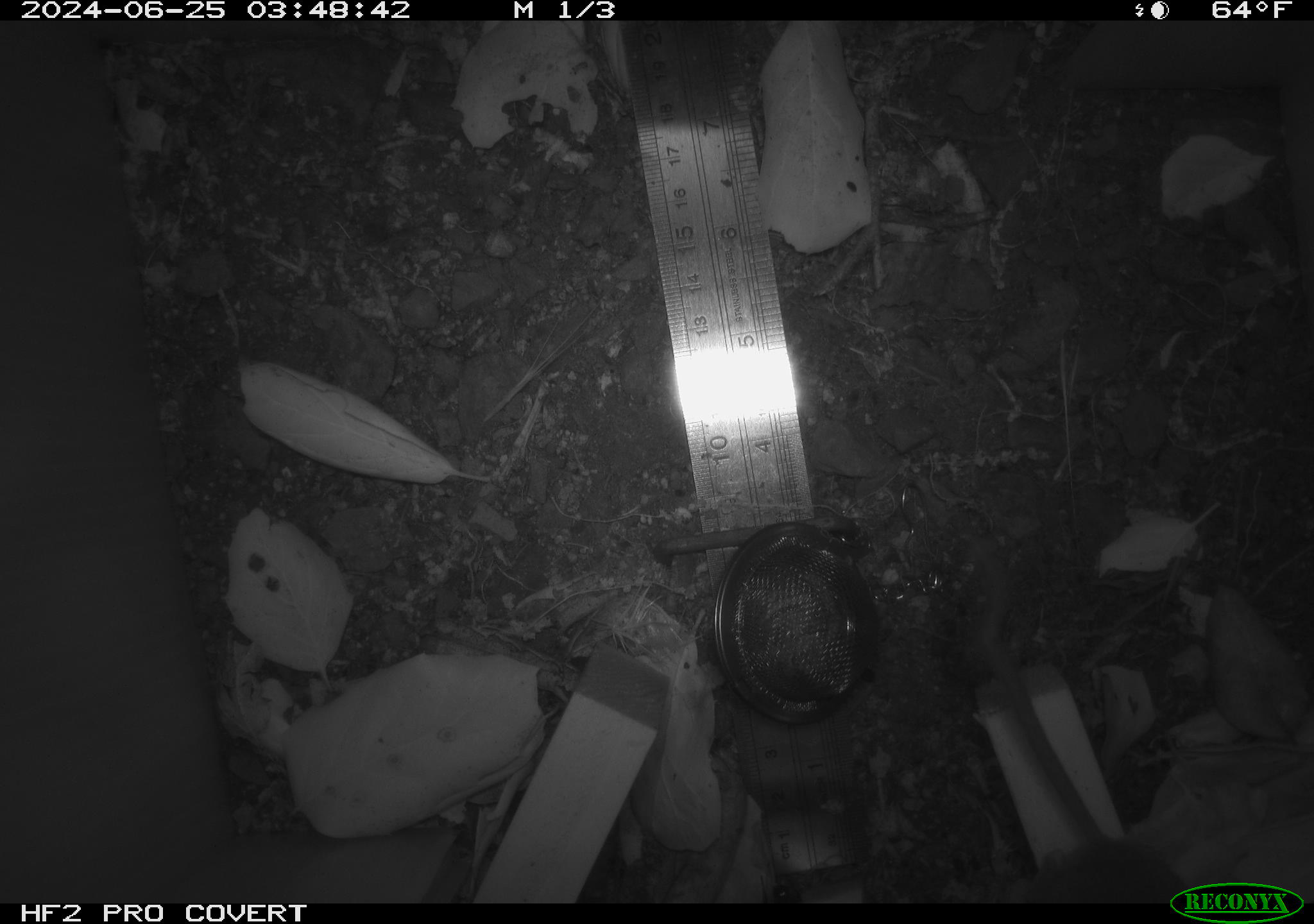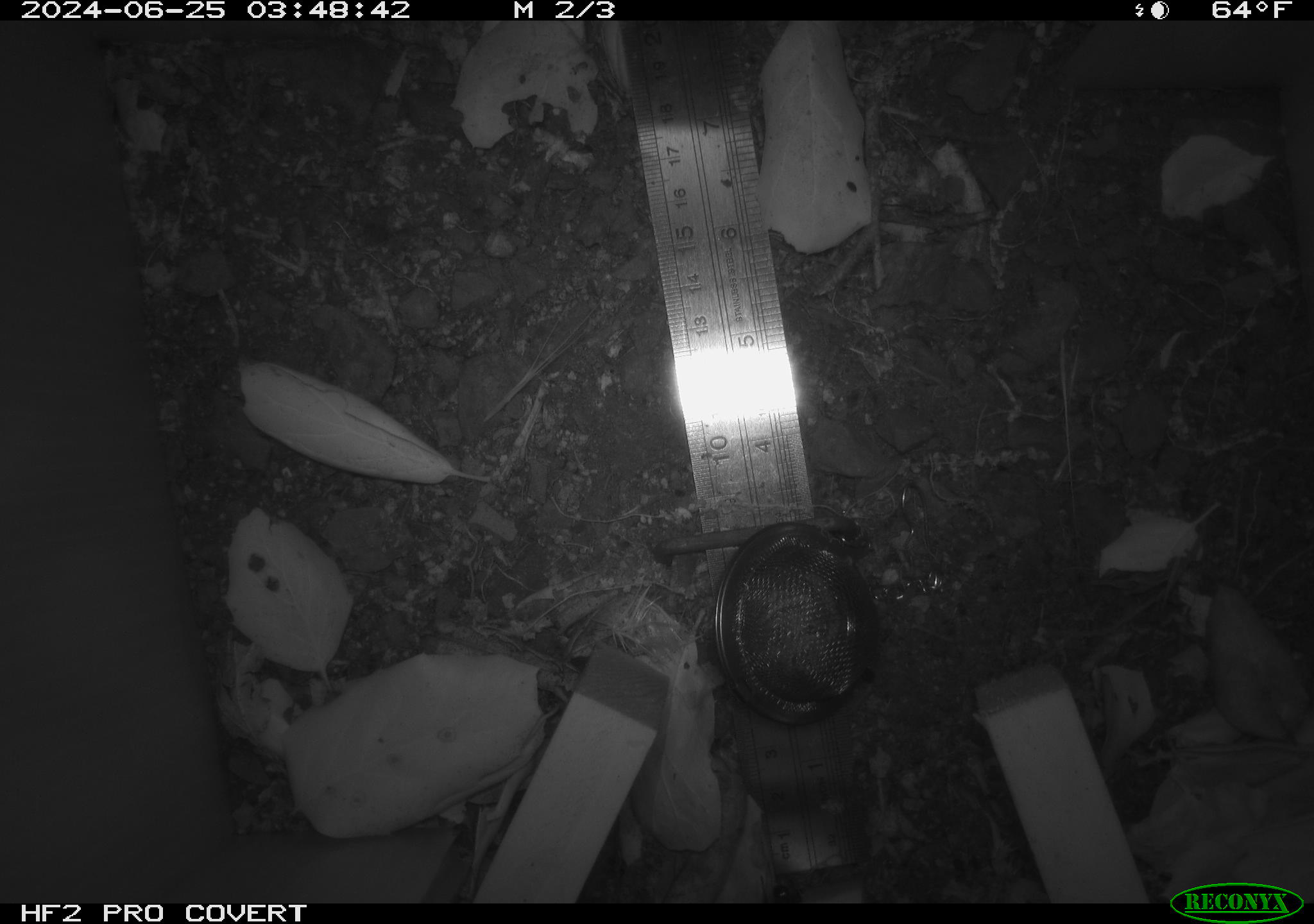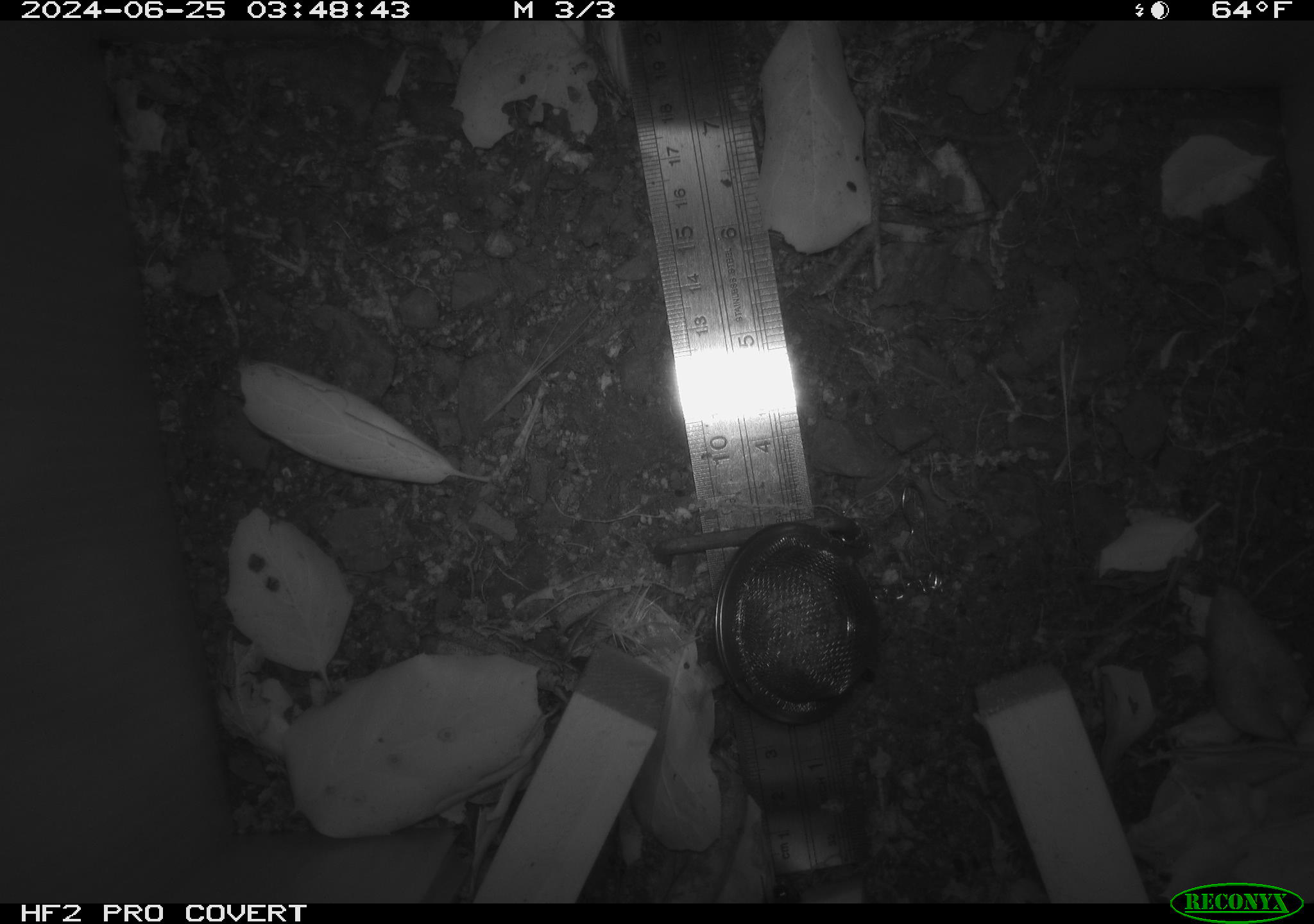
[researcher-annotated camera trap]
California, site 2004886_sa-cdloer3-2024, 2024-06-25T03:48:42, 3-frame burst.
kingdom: Animalia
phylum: Chordata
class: Mammalia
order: Rodentia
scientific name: Rodentia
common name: rodent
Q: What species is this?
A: Rodent (Rodentia).